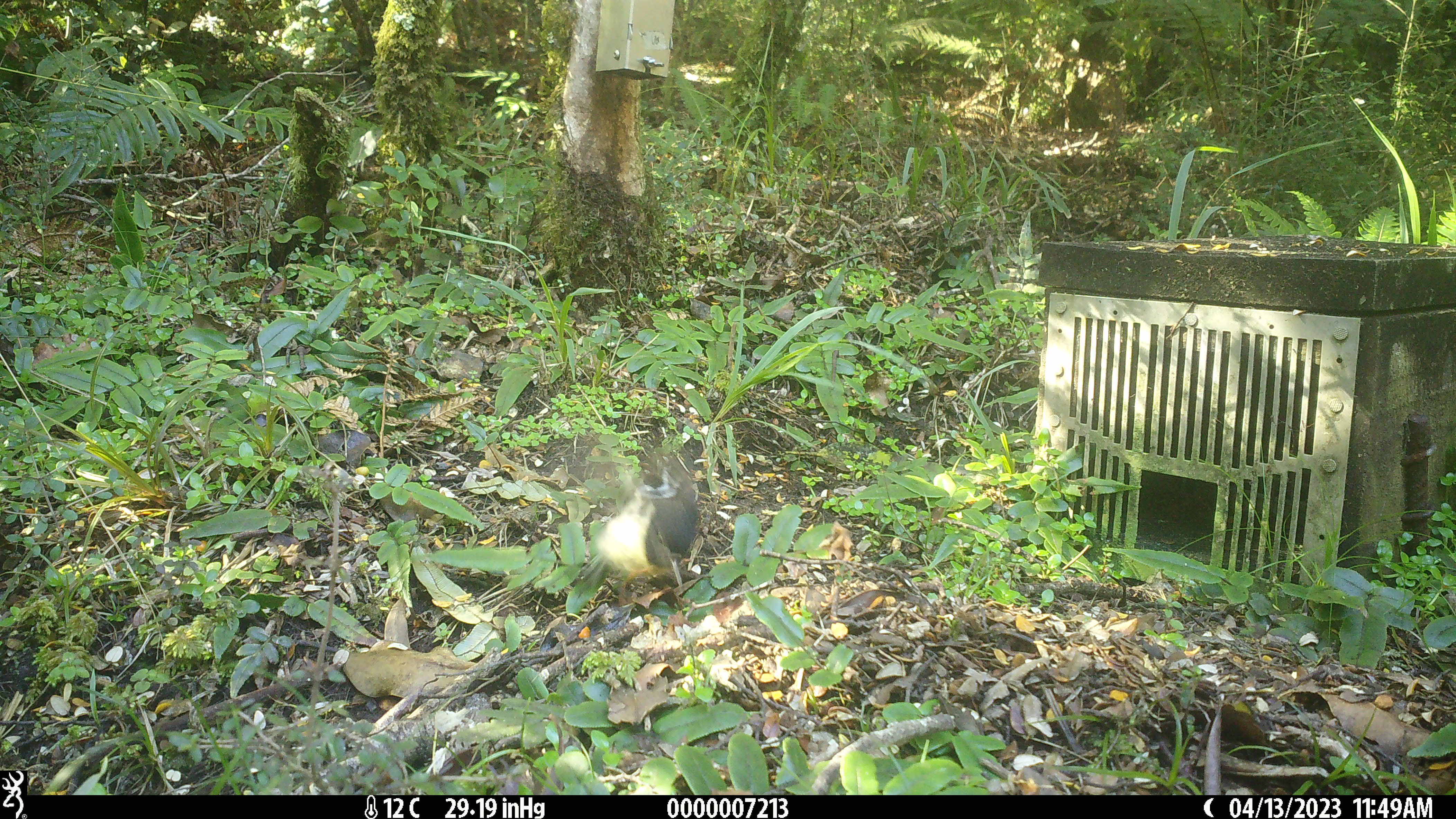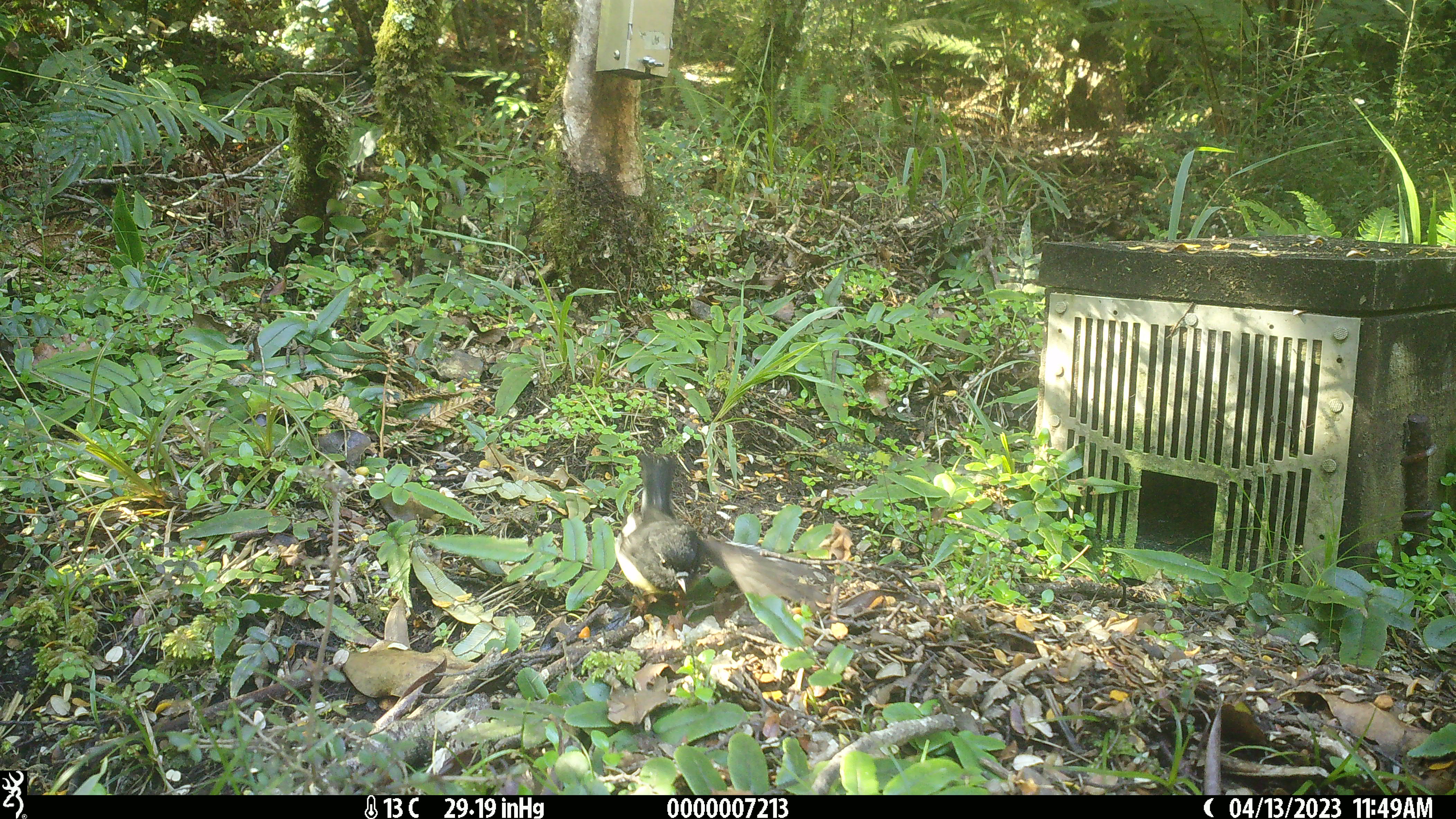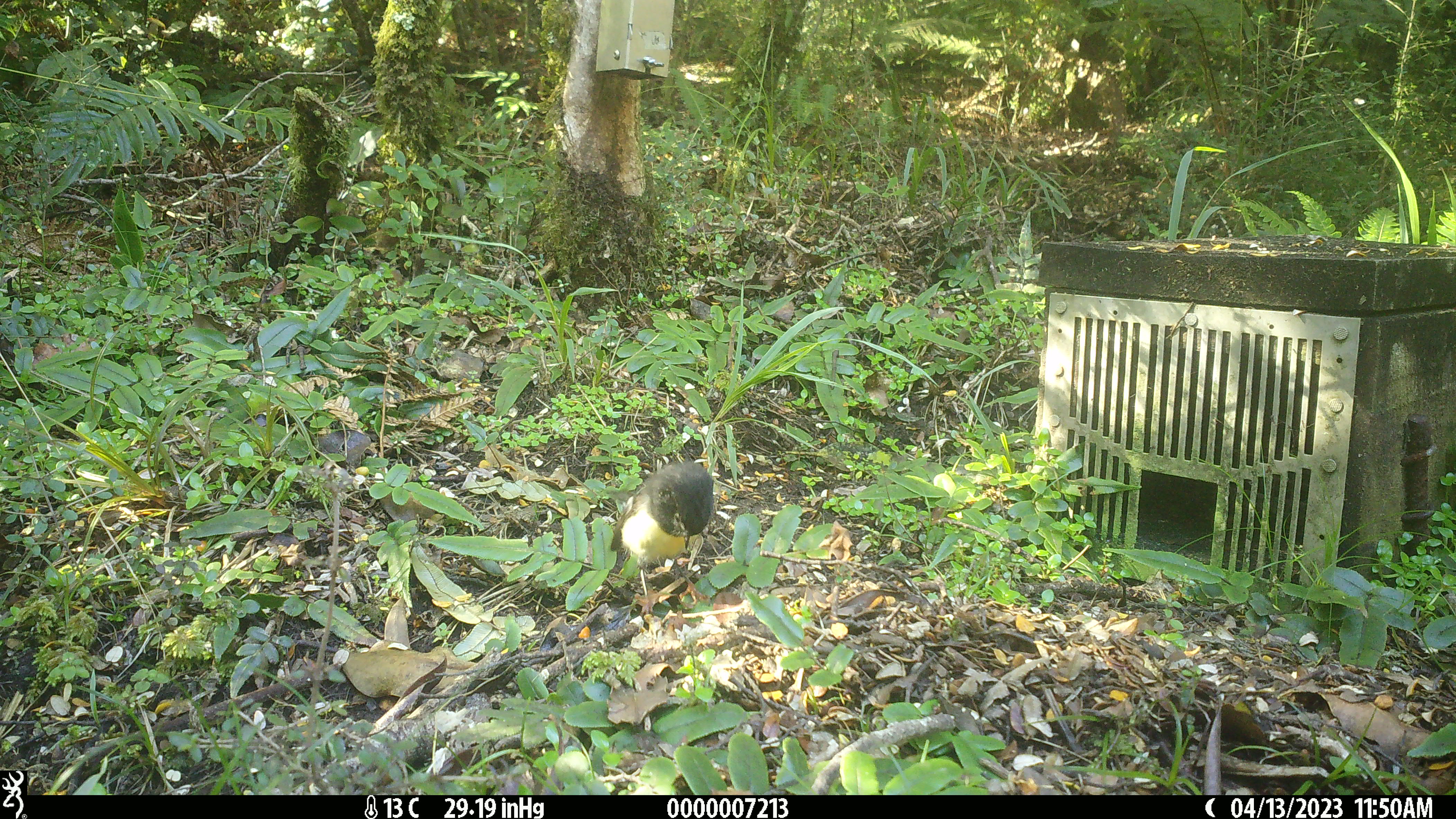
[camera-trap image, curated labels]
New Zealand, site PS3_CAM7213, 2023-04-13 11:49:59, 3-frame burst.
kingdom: Animalia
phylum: Chordata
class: Aves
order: Passeriformes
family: Petroicidae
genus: Petroica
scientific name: Petroica macrocephala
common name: tomtit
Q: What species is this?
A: Tomtit (Petroica macrocephala).